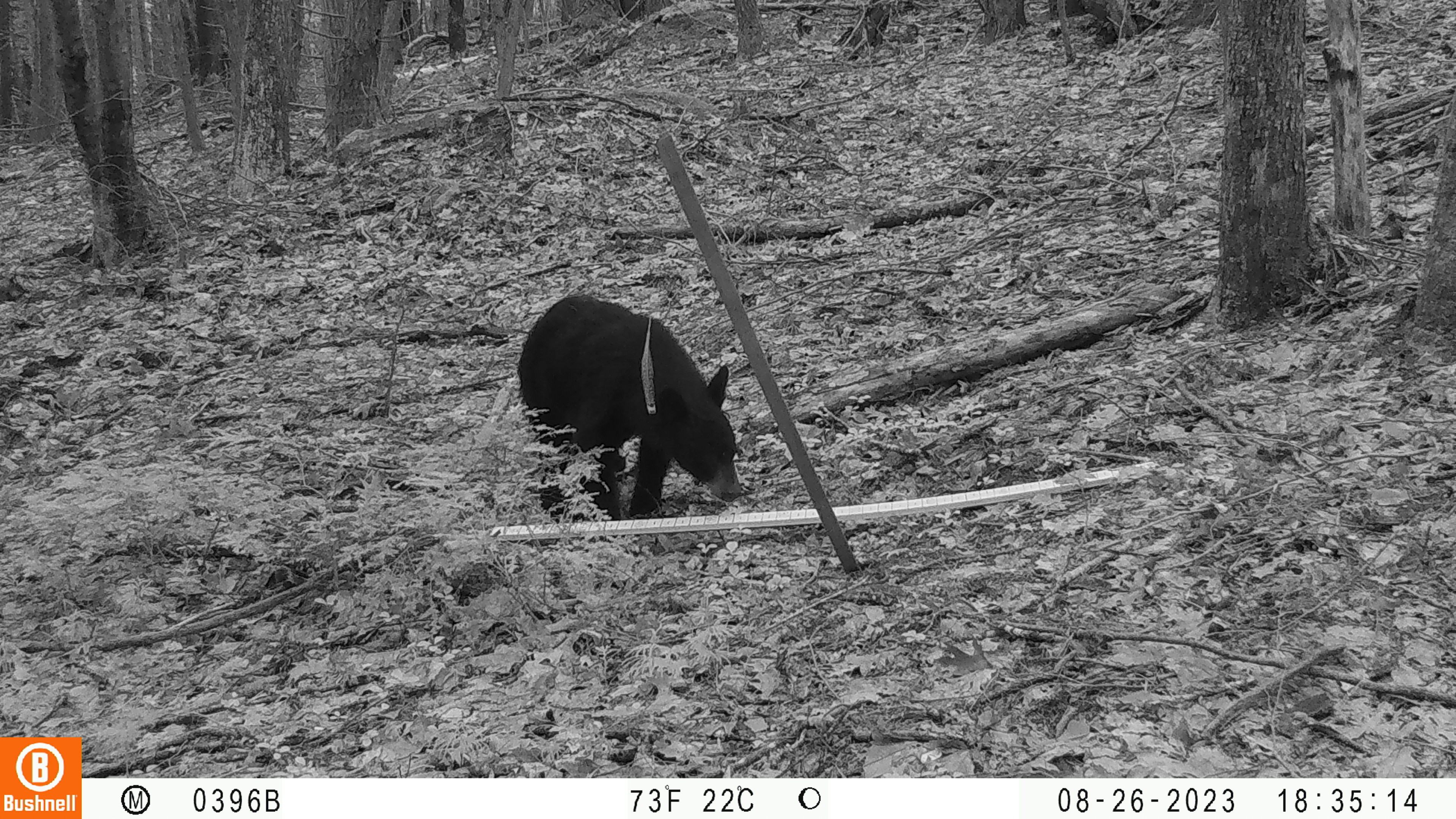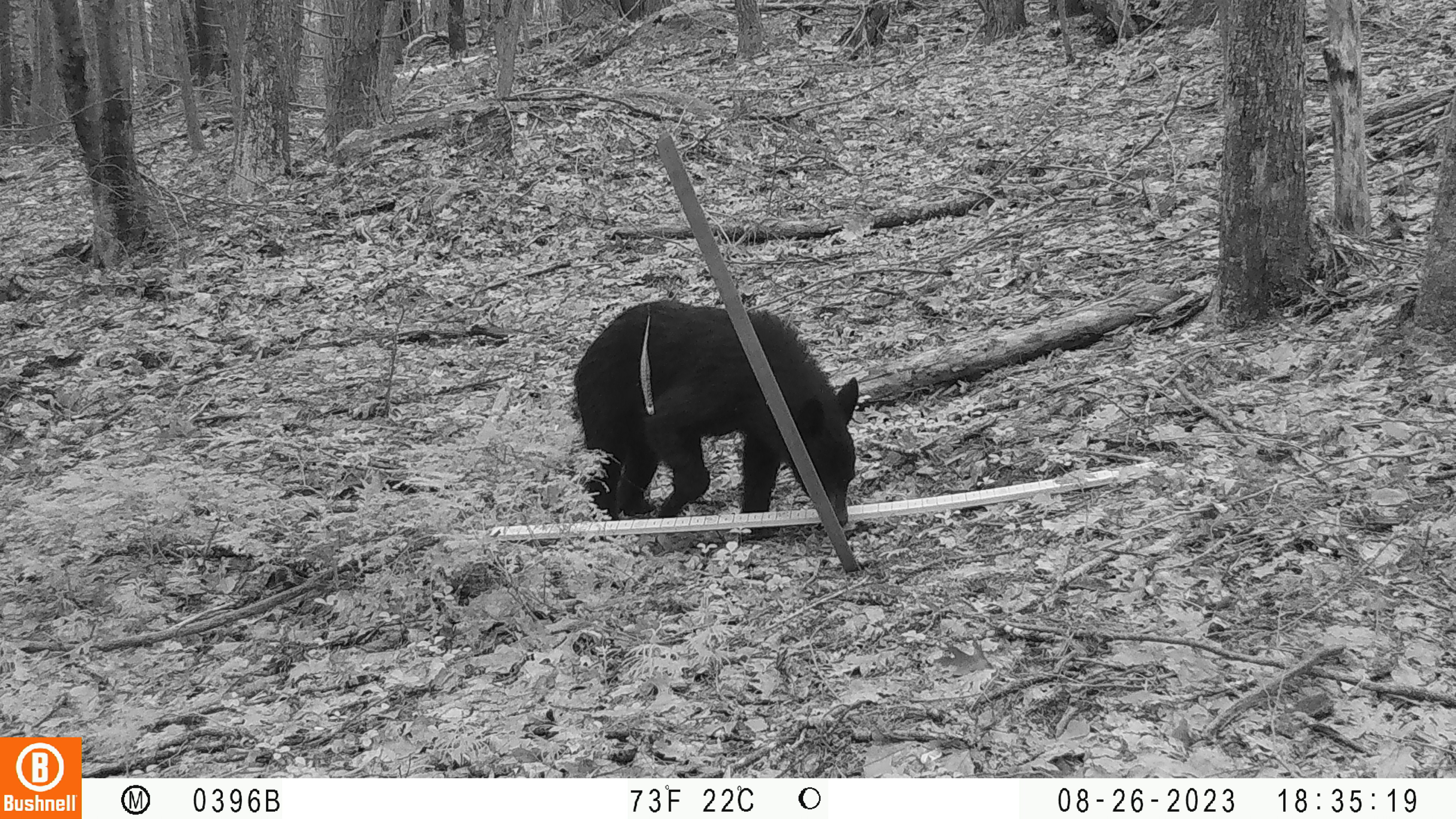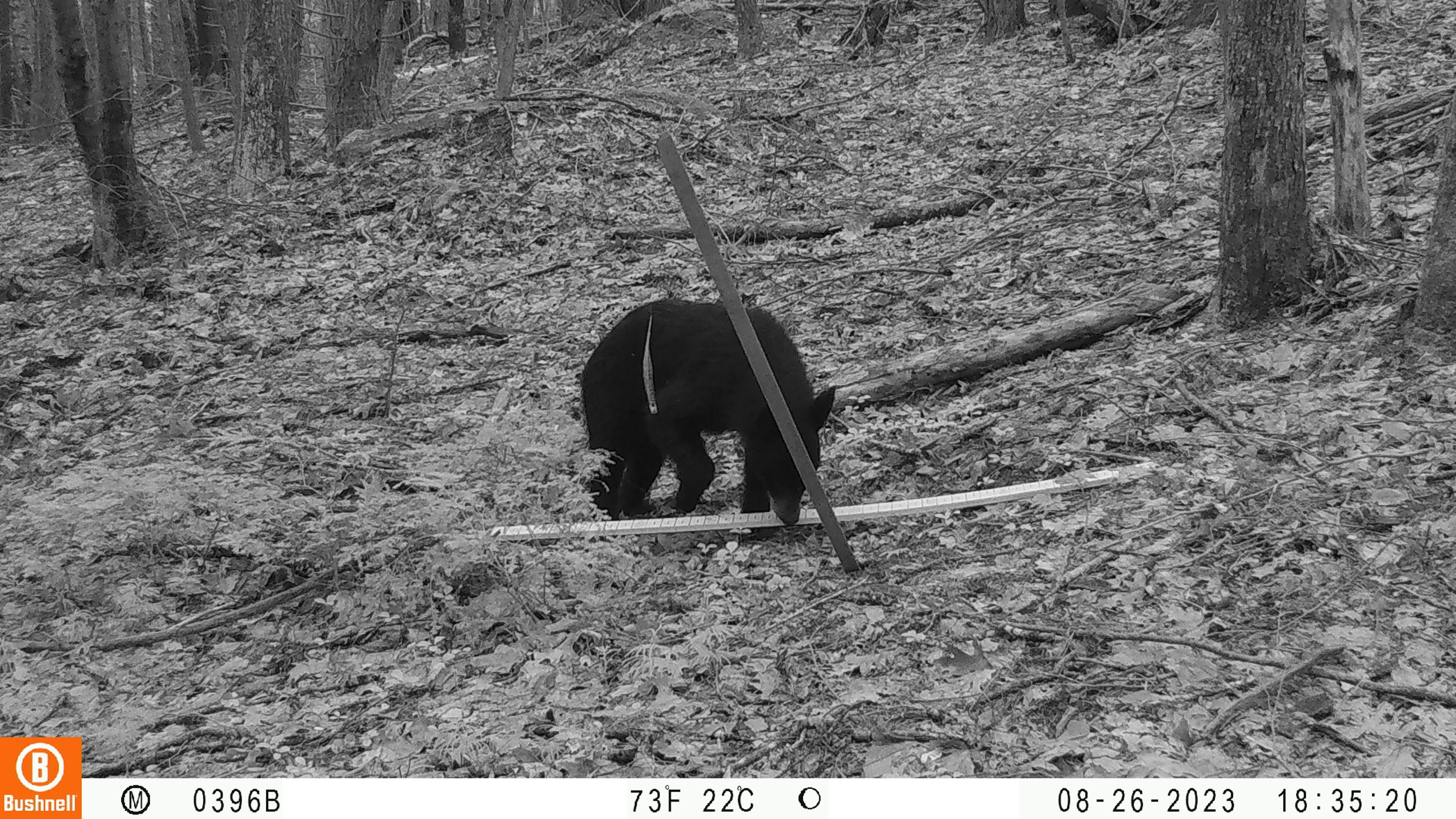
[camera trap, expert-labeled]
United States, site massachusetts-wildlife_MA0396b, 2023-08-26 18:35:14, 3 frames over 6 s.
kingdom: Animalia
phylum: Chordata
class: Mammalia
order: Carnivora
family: Ursidae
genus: Ursus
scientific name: Ursus americanus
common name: black bear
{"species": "black bear (Ursus americanus)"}